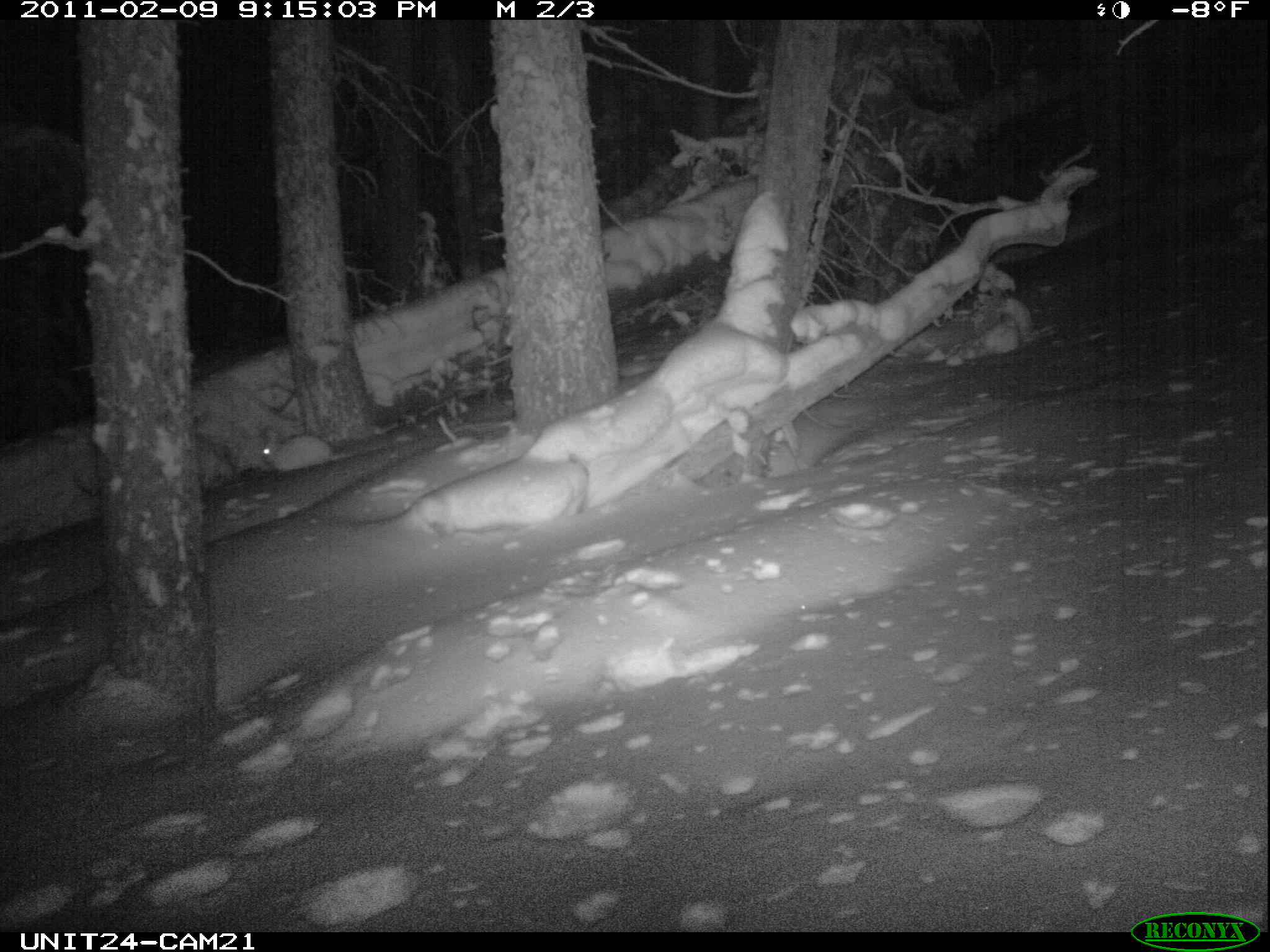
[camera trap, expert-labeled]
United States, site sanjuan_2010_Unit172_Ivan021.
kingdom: Animalia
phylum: Chordata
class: Mammalia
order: Lagomorpha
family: Leporidae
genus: Lepus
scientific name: Lepus americanus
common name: snowshoe hare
Lepus americanus (snowshoe hare).